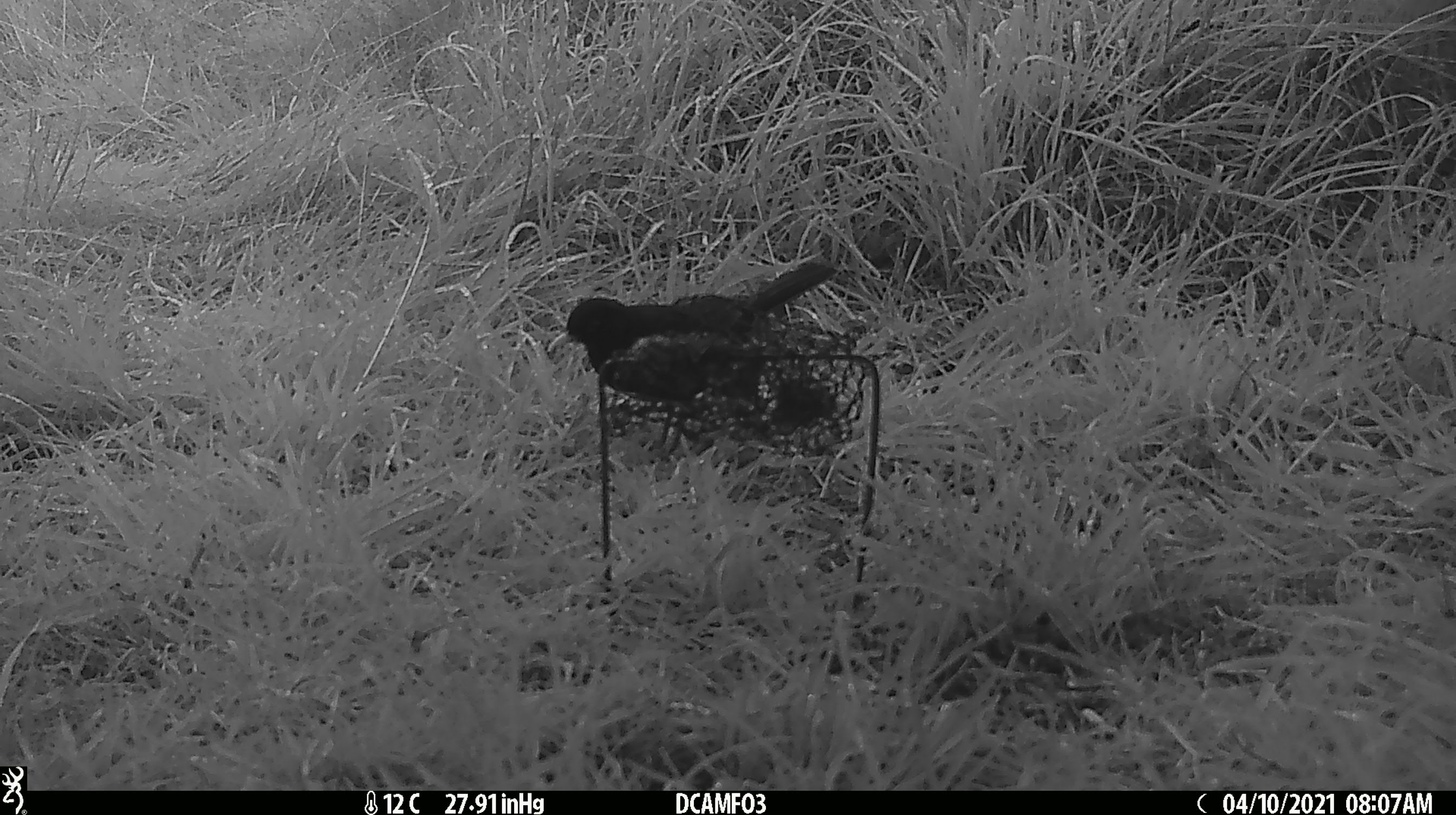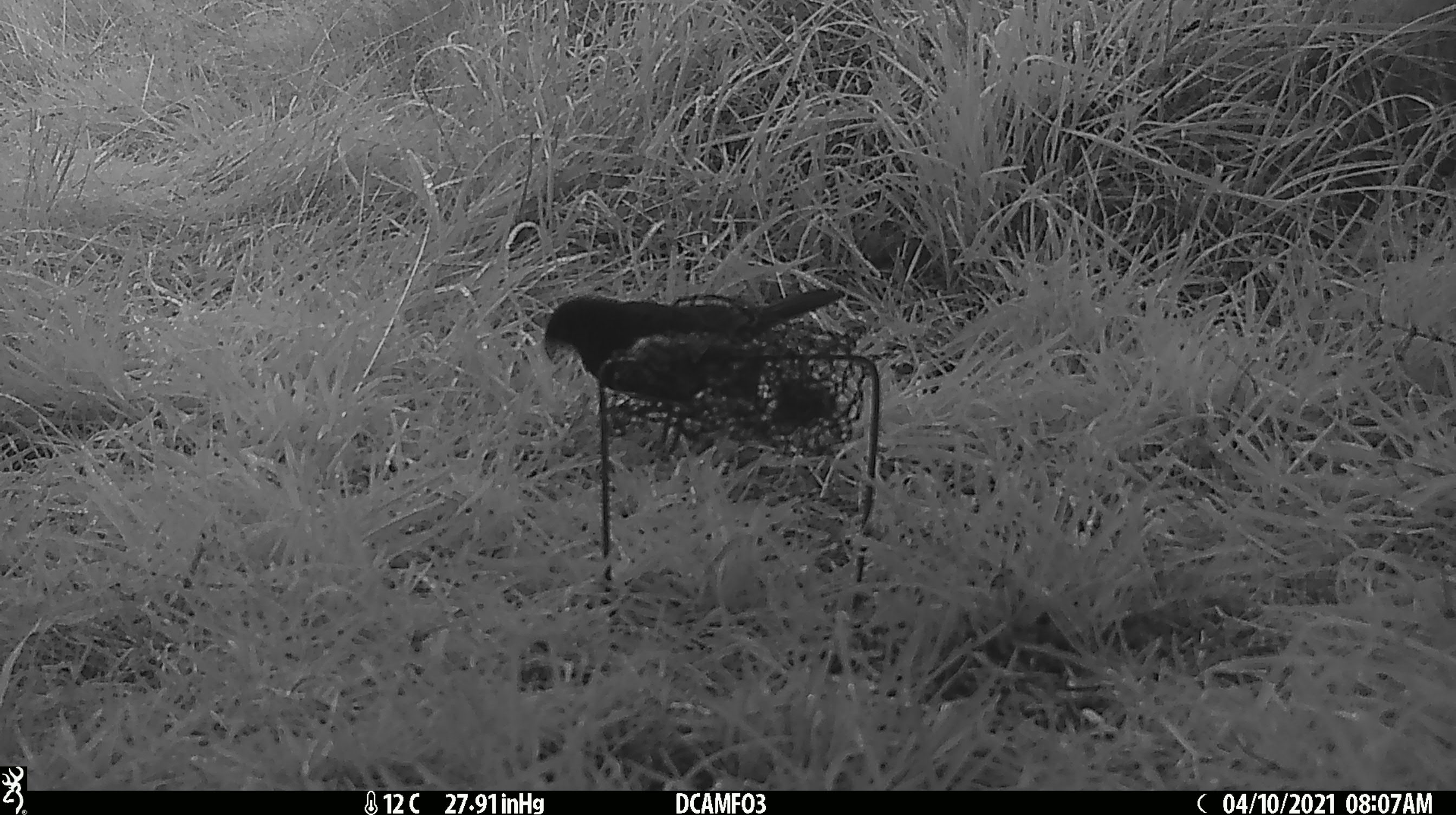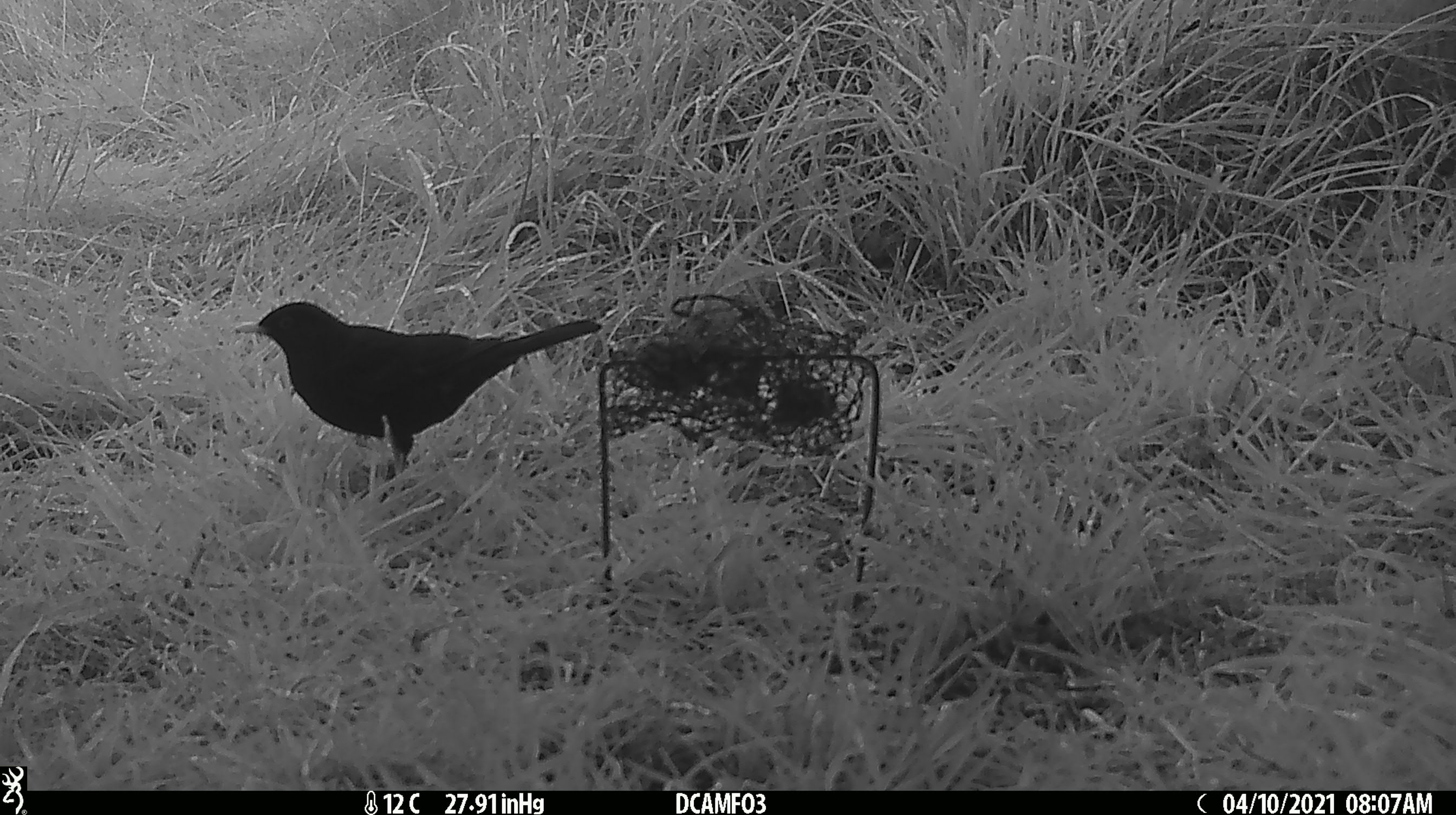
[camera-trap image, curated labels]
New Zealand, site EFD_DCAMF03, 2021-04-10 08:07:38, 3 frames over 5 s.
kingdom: Animalia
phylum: Chordata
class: Aves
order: Passeriformes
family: Turdidae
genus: Turdus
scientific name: Turdus merula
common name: eurasian blackbird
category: blackbird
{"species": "blackbird (eurasian blackbird) (Turdus merula)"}